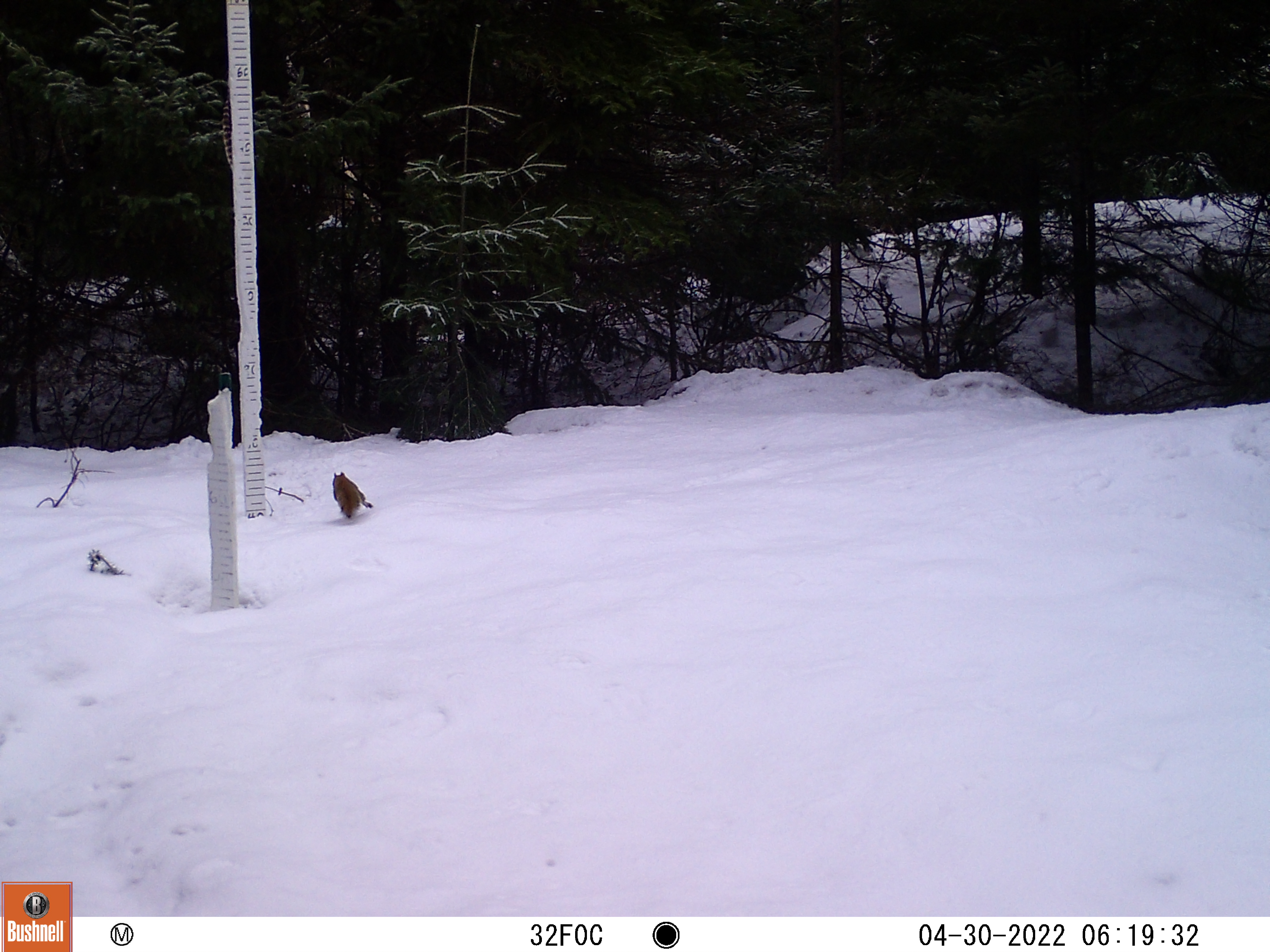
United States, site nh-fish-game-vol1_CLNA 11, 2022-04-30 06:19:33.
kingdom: Animalia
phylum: Chordata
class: Mammalia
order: Rodentia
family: Sciuridae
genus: Sciurus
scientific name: Sciurus carolinensis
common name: gray squirrel